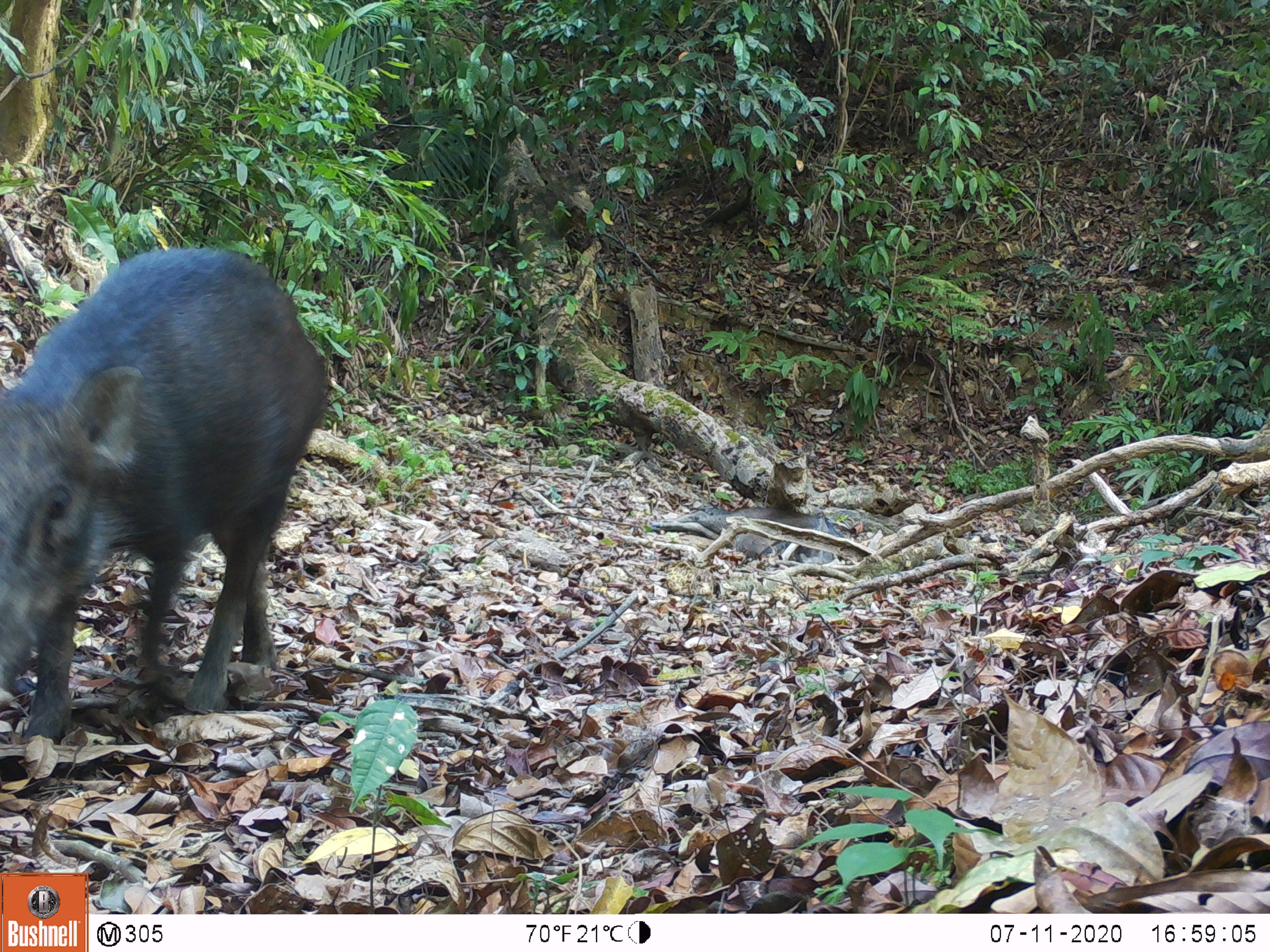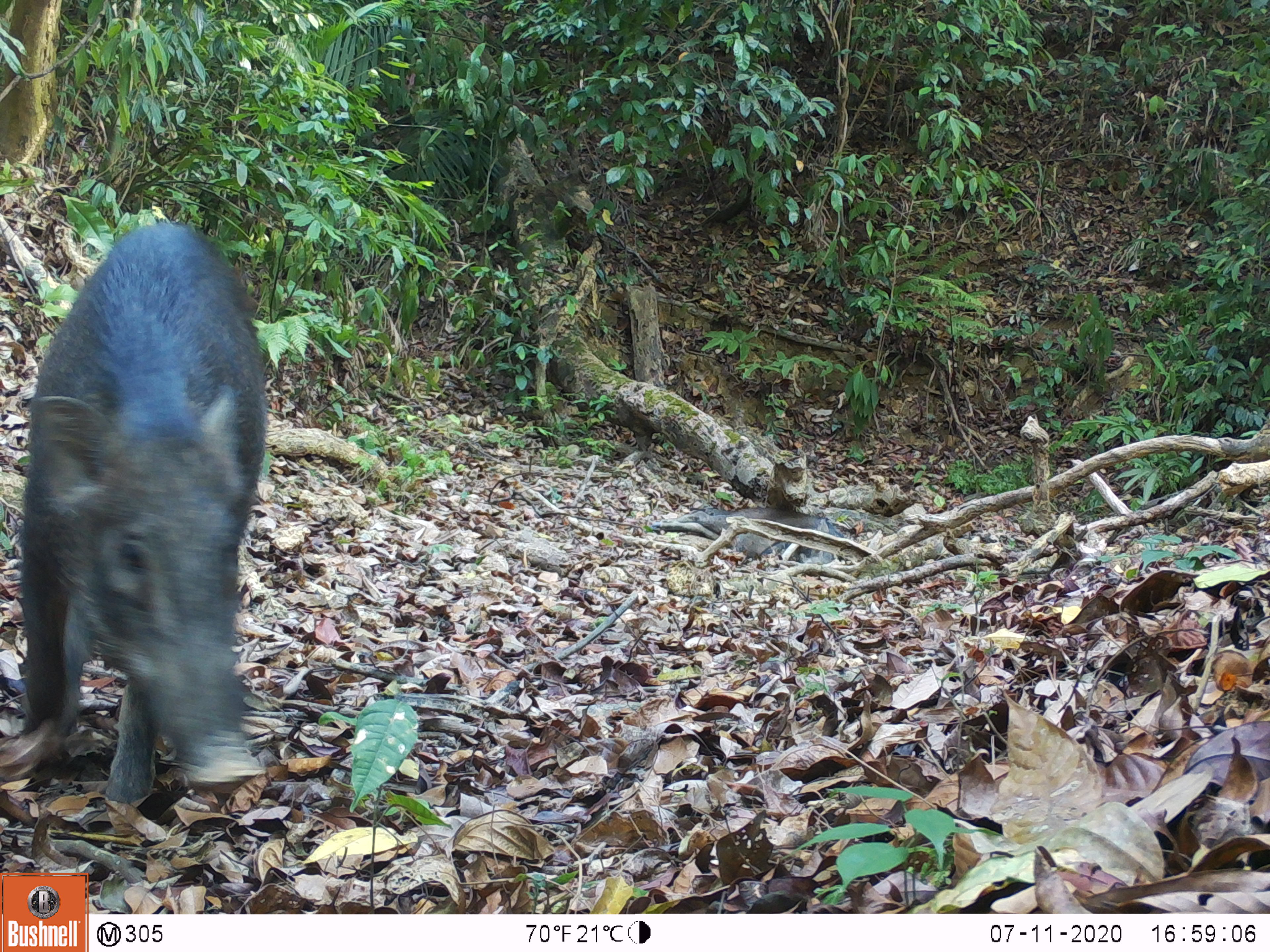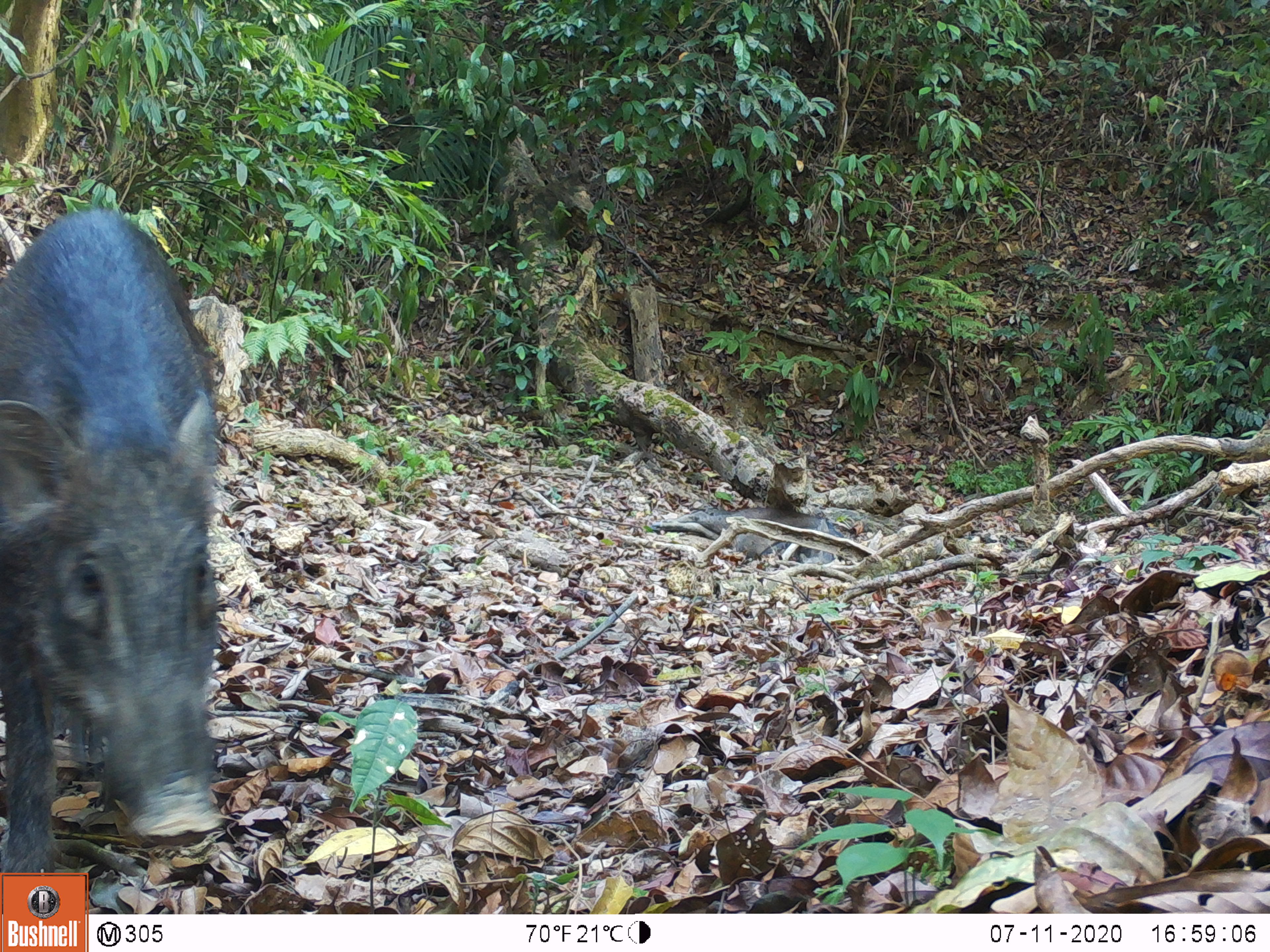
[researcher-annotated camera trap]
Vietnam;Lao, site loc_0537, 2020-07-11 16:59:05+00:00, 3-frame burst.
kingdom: Animalia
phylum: Chordata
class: Mammalia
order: Artiodactyla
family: Suidae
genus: Sus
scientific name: Sus scrofa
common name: eurasian wild pig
Eurasian wild pig (Sus scrofa). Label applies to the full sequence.